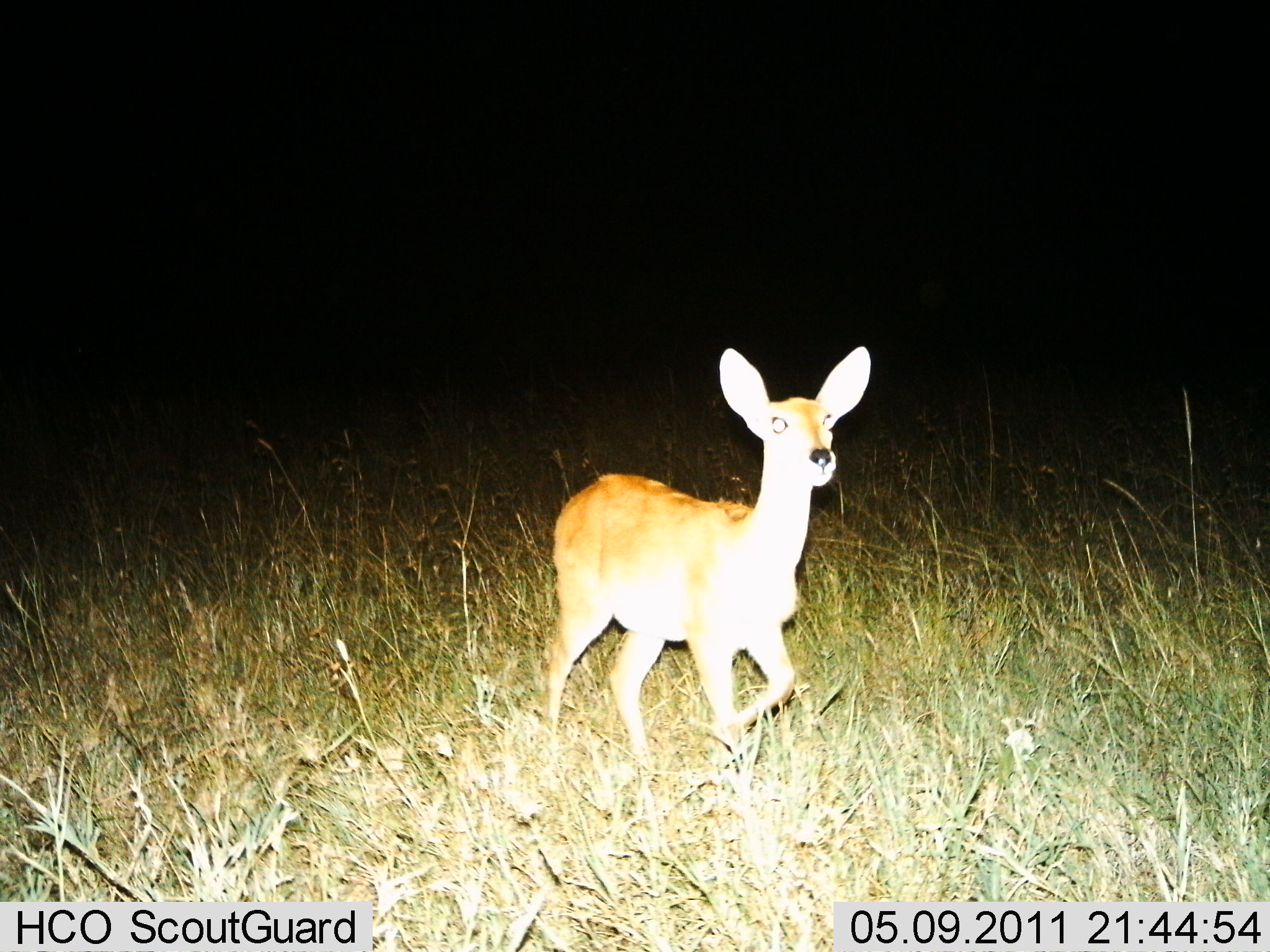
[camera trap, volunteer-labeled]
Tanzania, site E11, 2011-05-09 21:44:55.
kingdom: Animalia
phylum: Chordata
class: Mammalia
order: Artiodactyla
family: Bovidae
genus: Redunca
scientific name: Redunca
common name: reedbuck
Reedbuck (Redunca), count 1. Behavior (volunteer vote fractions): standing 50%, resting 0%, moving 50%, interacting 0%. Young present (vote fraction): 8%. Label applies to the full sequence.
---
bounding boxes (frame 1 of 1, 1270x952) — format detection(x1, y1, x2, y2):
animal: detection(543, 345, 872, 785)